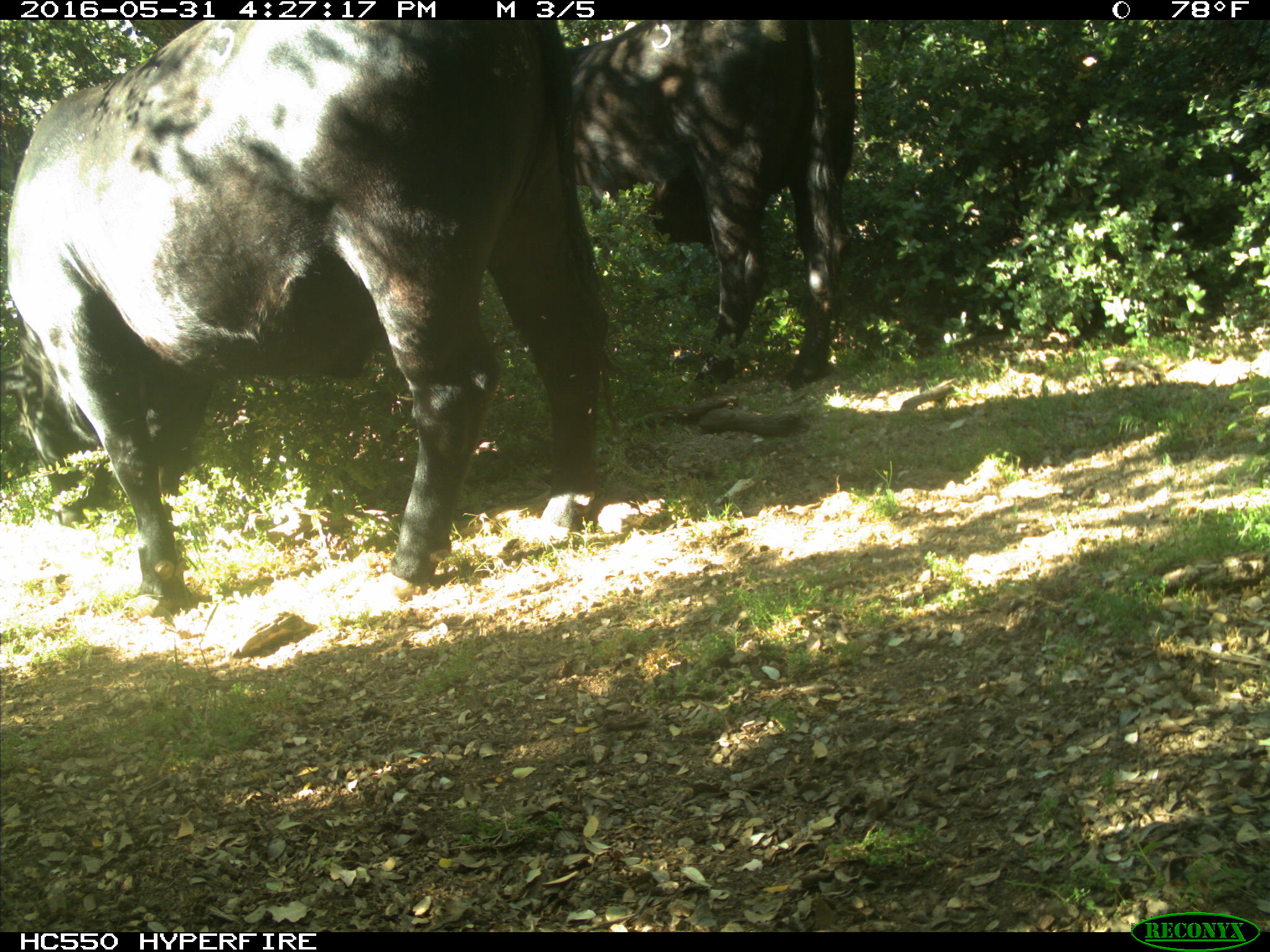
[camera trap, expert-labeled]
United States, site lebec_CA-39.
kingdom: Animalia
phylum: Chordata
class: Mammalia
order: Artiodactyla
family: Bovidae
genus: Bos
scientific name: Bos taurus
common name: domestic cow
Bos taurus (domestic cow).